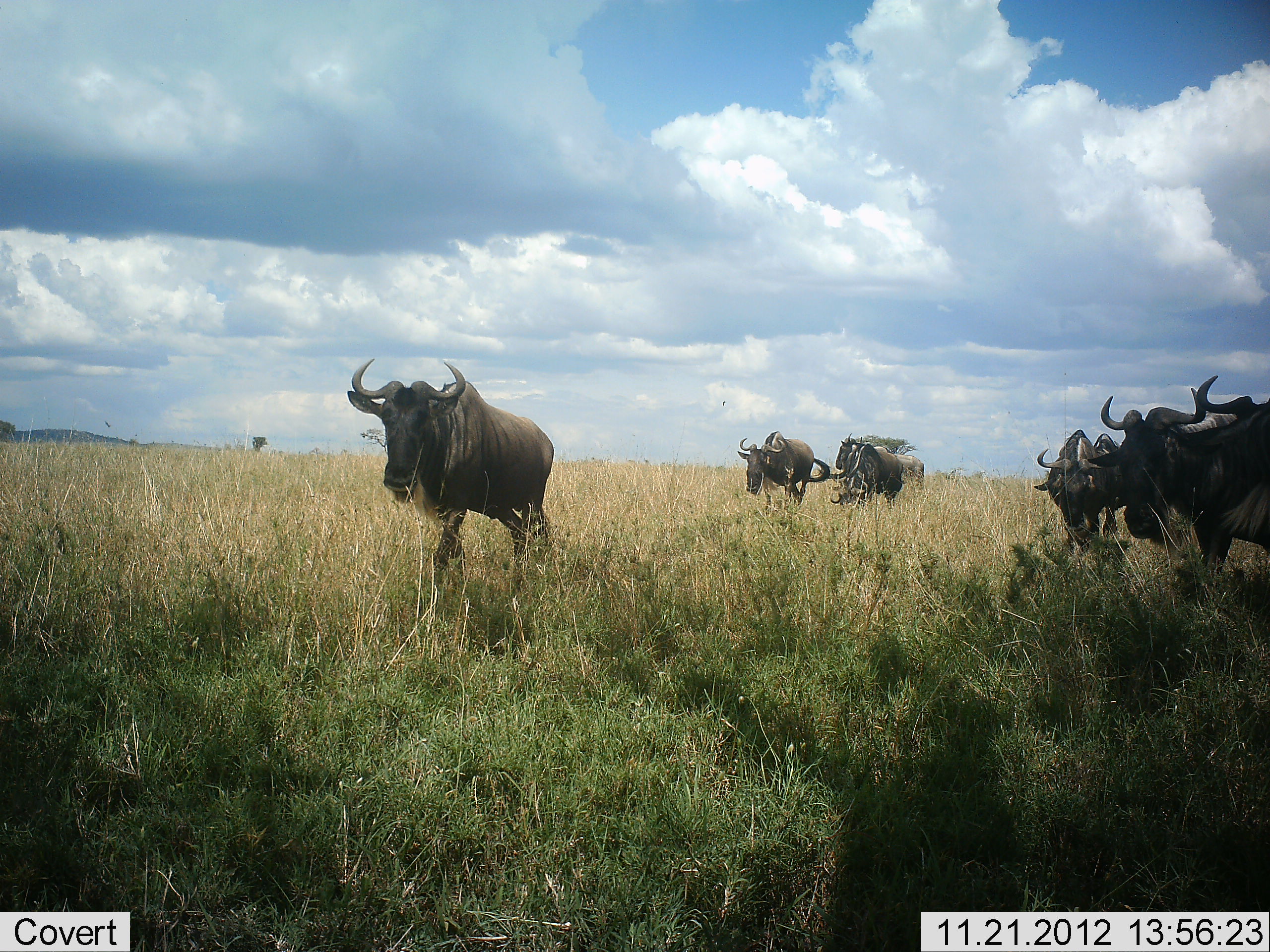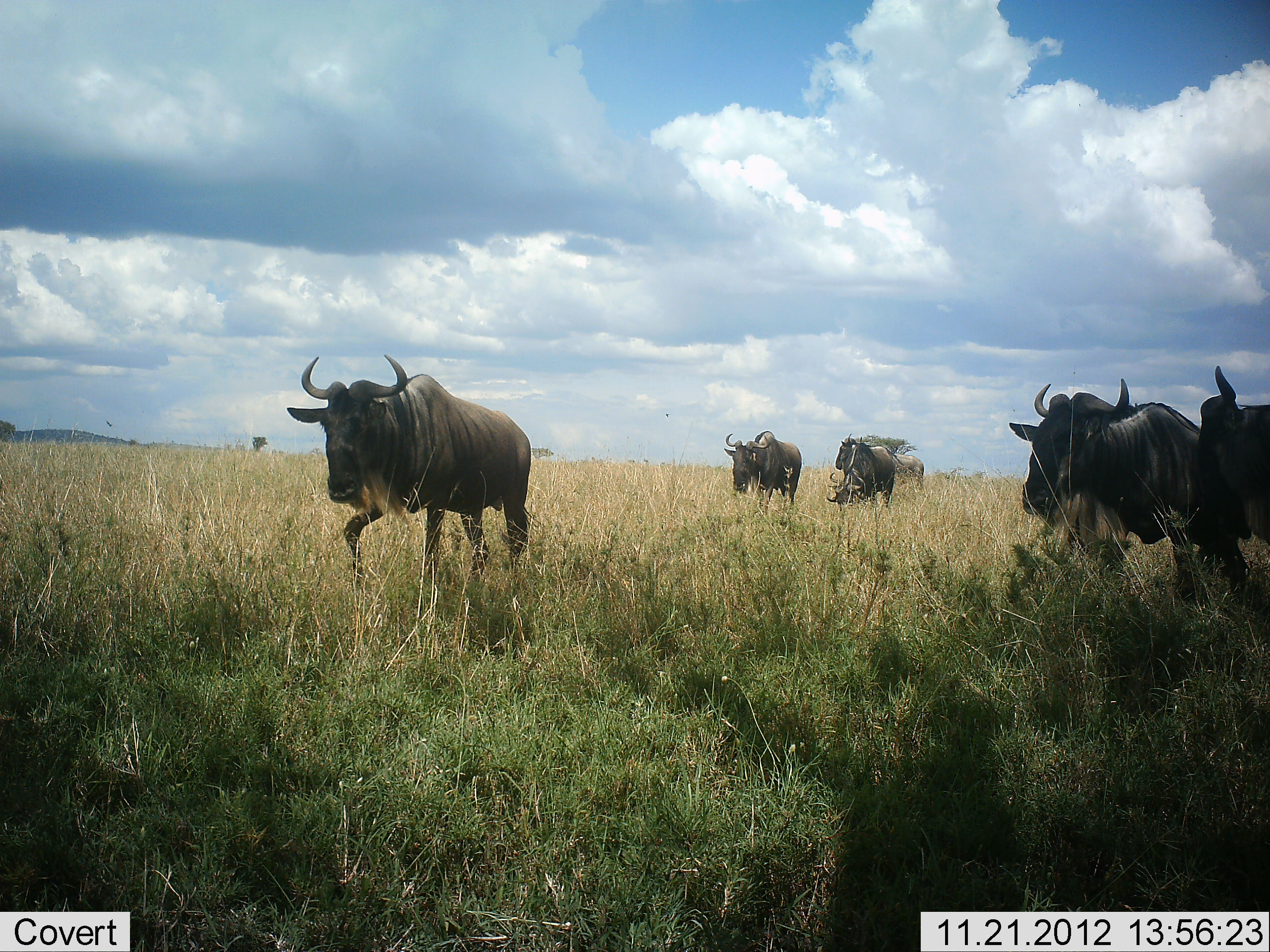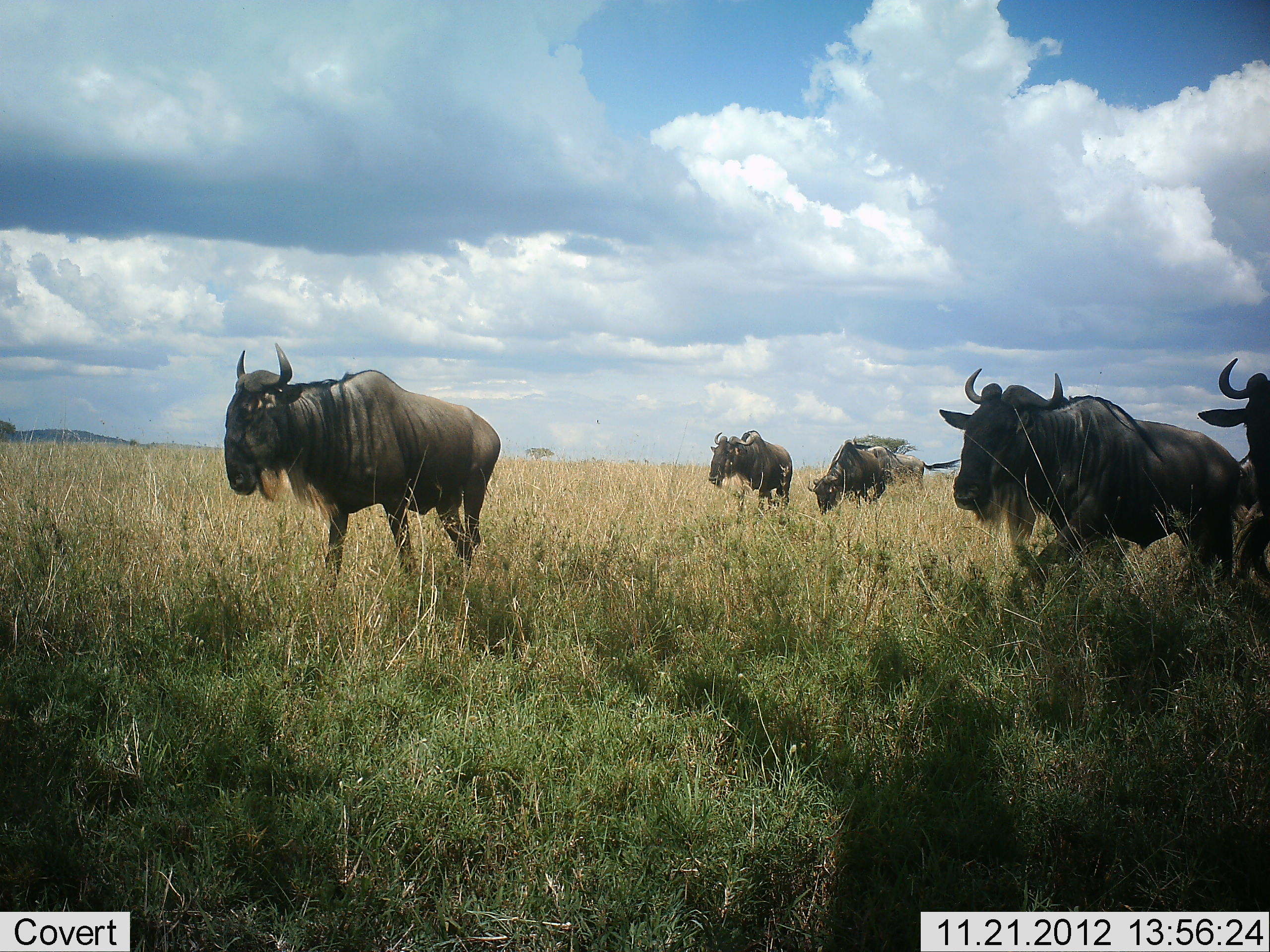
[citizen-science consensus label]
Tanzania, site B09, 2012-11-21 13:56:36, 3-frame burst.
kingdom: Animalia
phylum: Chordata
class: Mammalia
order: Artiodactyla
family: Bovidae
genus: Connochaetes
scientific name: Connochaetes taurinus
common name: blue wildebeest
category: wildebeest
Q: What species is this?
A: Wildebeest (blue wildebeest) (Connochaetes taurinus).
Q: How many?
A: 7.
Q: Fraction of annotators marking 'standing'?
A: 20%.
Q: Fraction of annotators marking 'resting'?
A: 0%.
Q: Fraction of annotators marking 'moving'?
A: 100%.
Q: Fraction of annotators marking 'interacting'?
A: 0%.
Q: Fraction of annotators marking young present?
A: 0%.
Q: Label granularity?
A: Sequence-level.